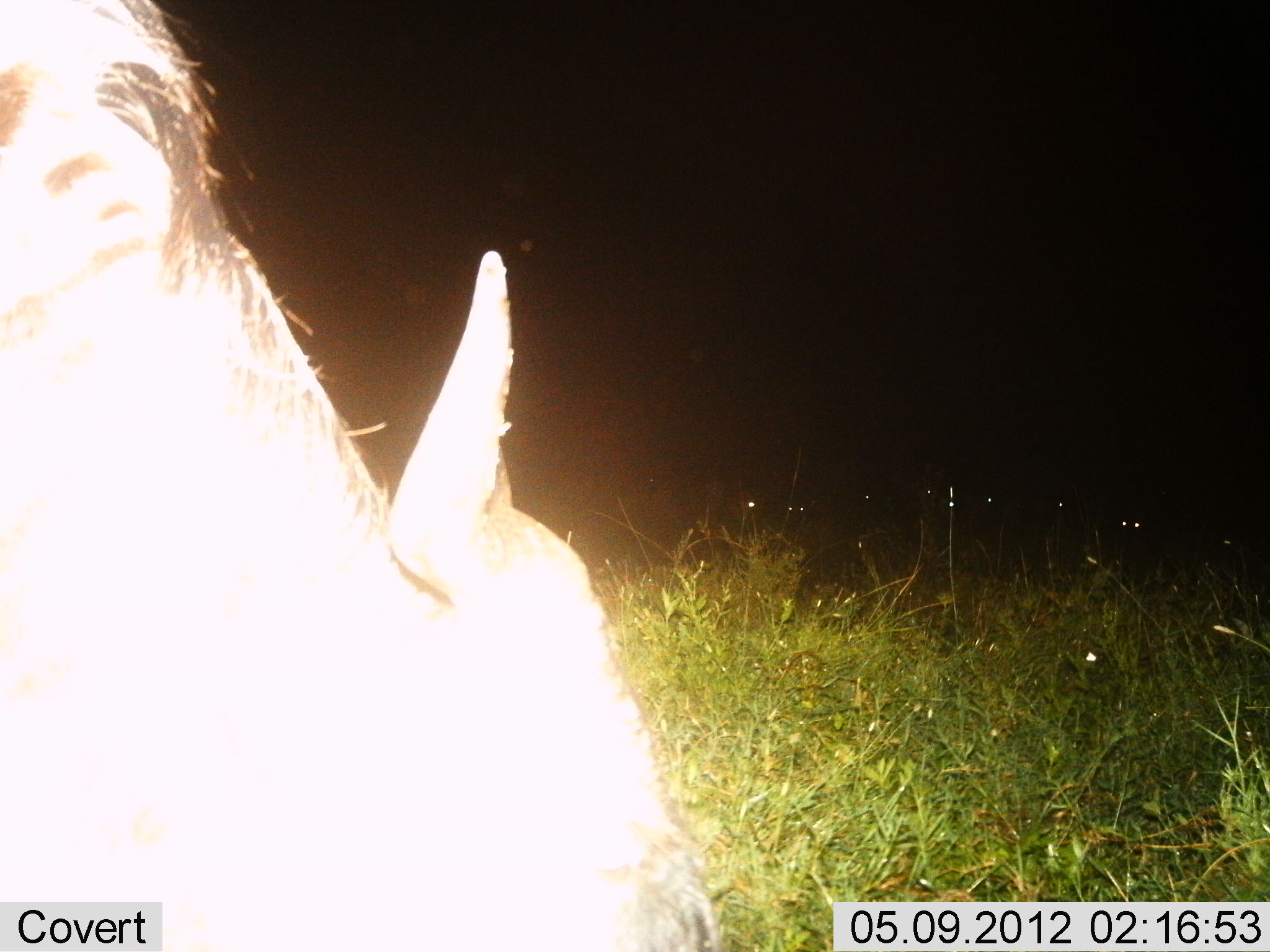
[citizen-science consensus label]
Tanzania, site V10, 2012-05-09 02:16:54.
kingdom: Animalia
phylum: Chordata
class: Mammalia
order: Artiodactyla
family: Bovidae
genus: Connochaetes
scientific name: Connochaetes taurinus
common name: blue wildebeest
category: wildebeest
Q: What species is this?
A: Wildebeest (blue wildebeest) (Connochaetes taurinus).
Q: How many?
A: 1.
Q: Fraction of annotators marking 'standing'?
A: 30%.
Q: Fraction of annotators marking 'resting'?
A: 20%.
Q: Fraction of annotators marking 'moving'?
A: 10%.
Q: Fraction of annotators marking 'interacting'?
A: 0%.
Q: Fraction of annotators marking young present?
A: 0%.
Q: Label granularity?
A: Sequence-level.